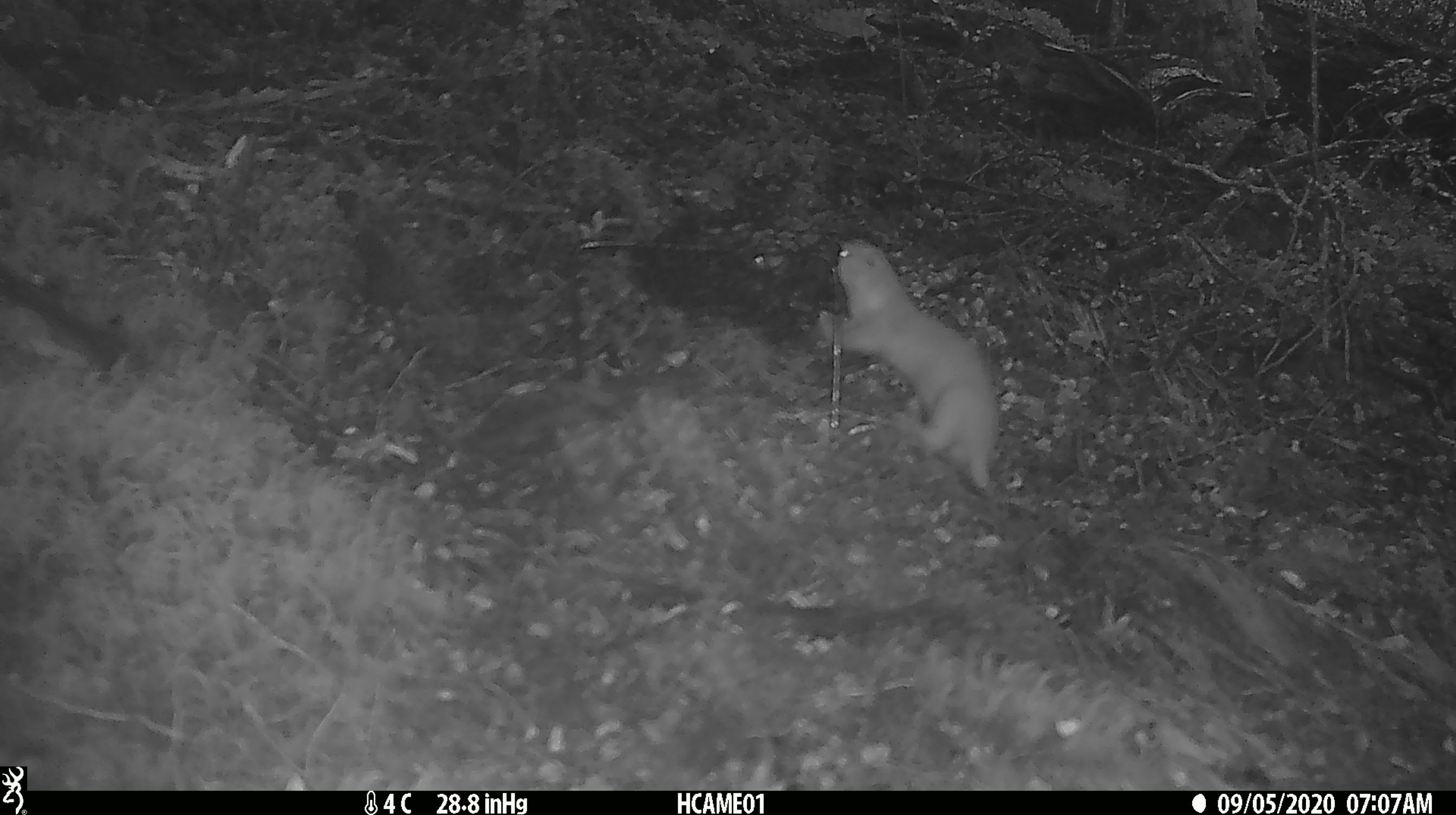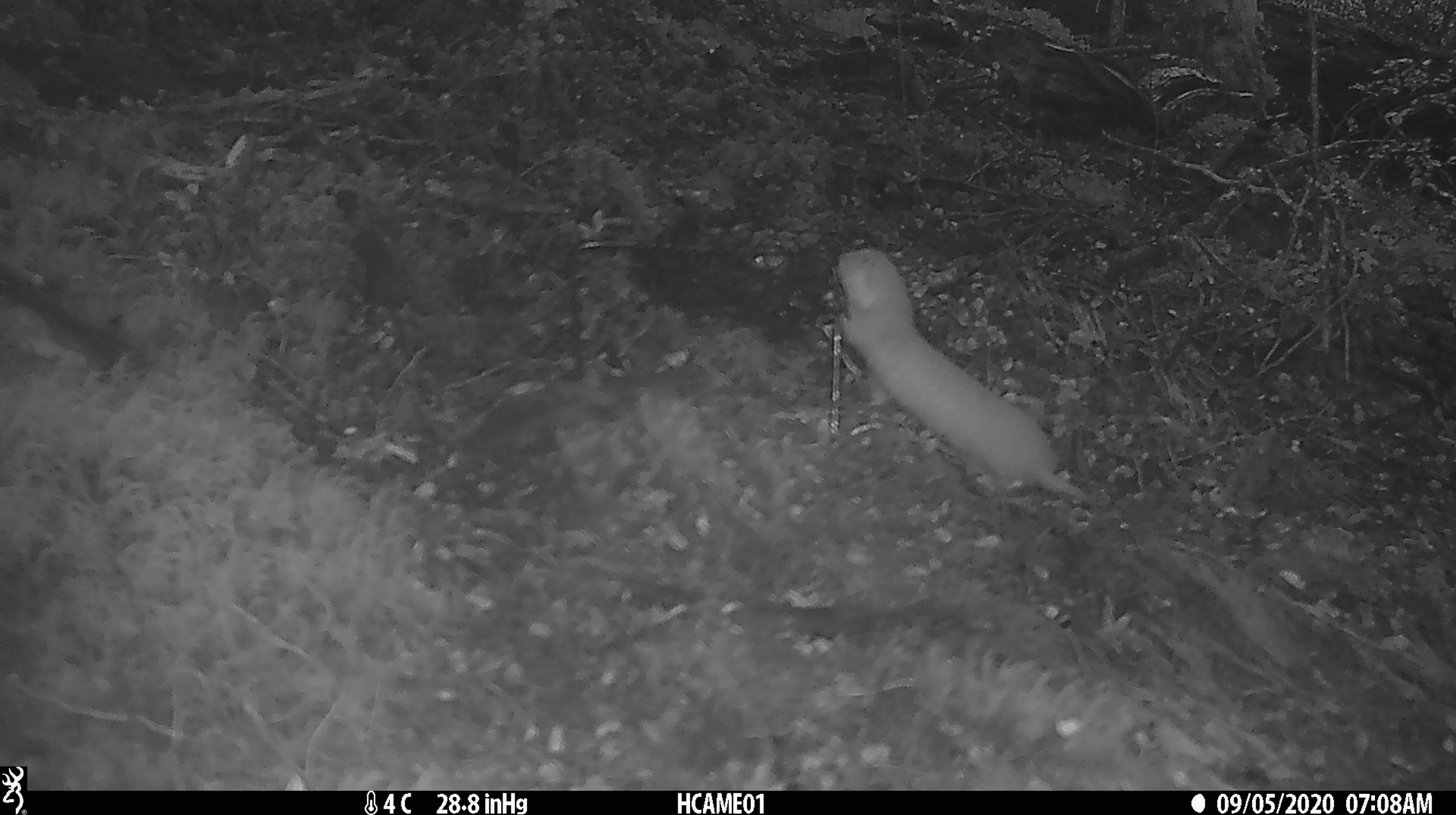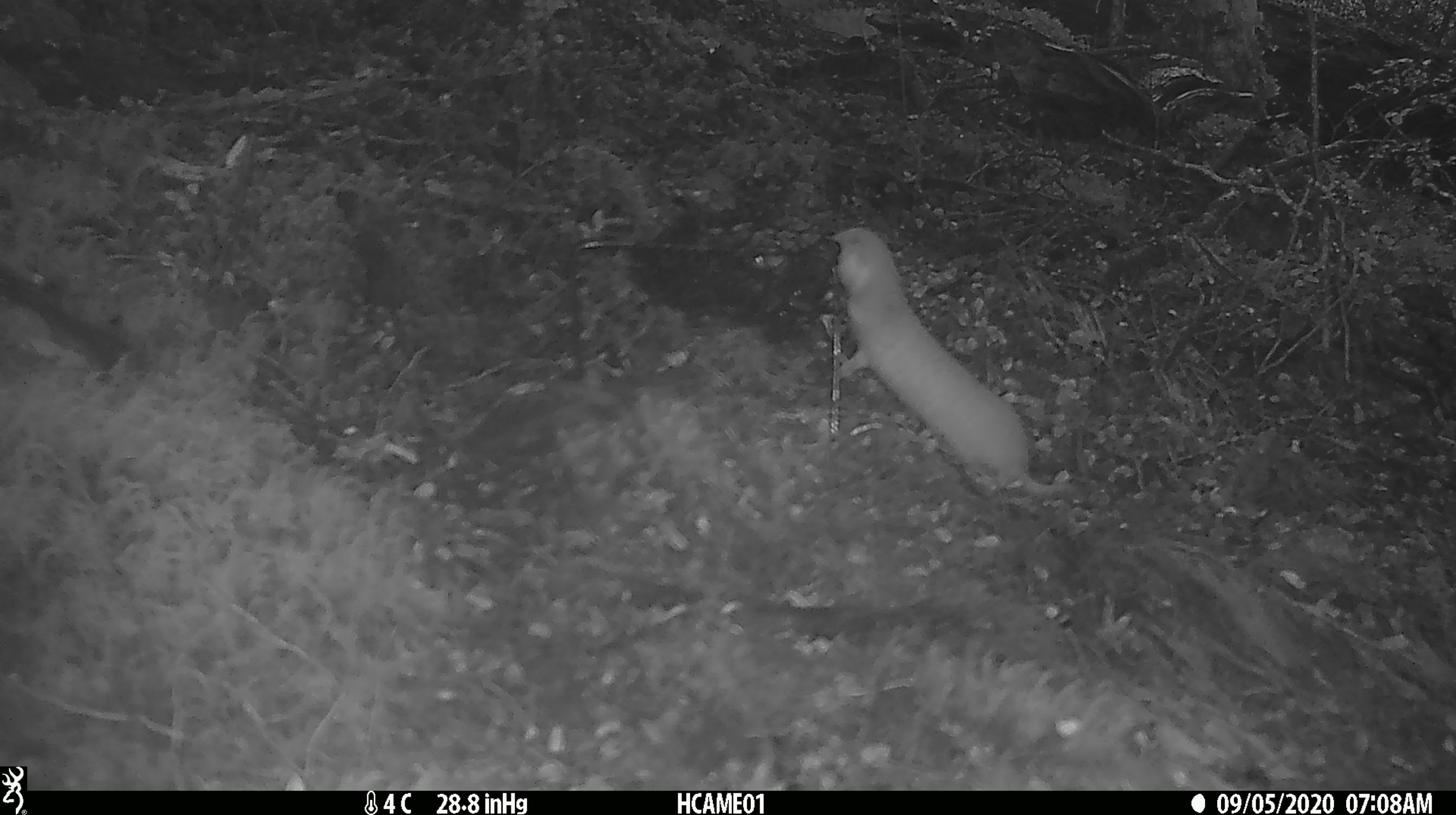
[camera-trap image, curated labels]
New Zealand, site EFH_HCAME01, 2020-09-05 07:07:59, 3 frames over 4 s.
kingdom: Animalia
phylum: Chordata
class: Mammalia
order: Carnivora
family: Mustelidae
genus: Mustela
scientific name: Mustela nivalis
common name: least weasel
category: weasel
Weasel (least weasel) (Mustela nivalis).